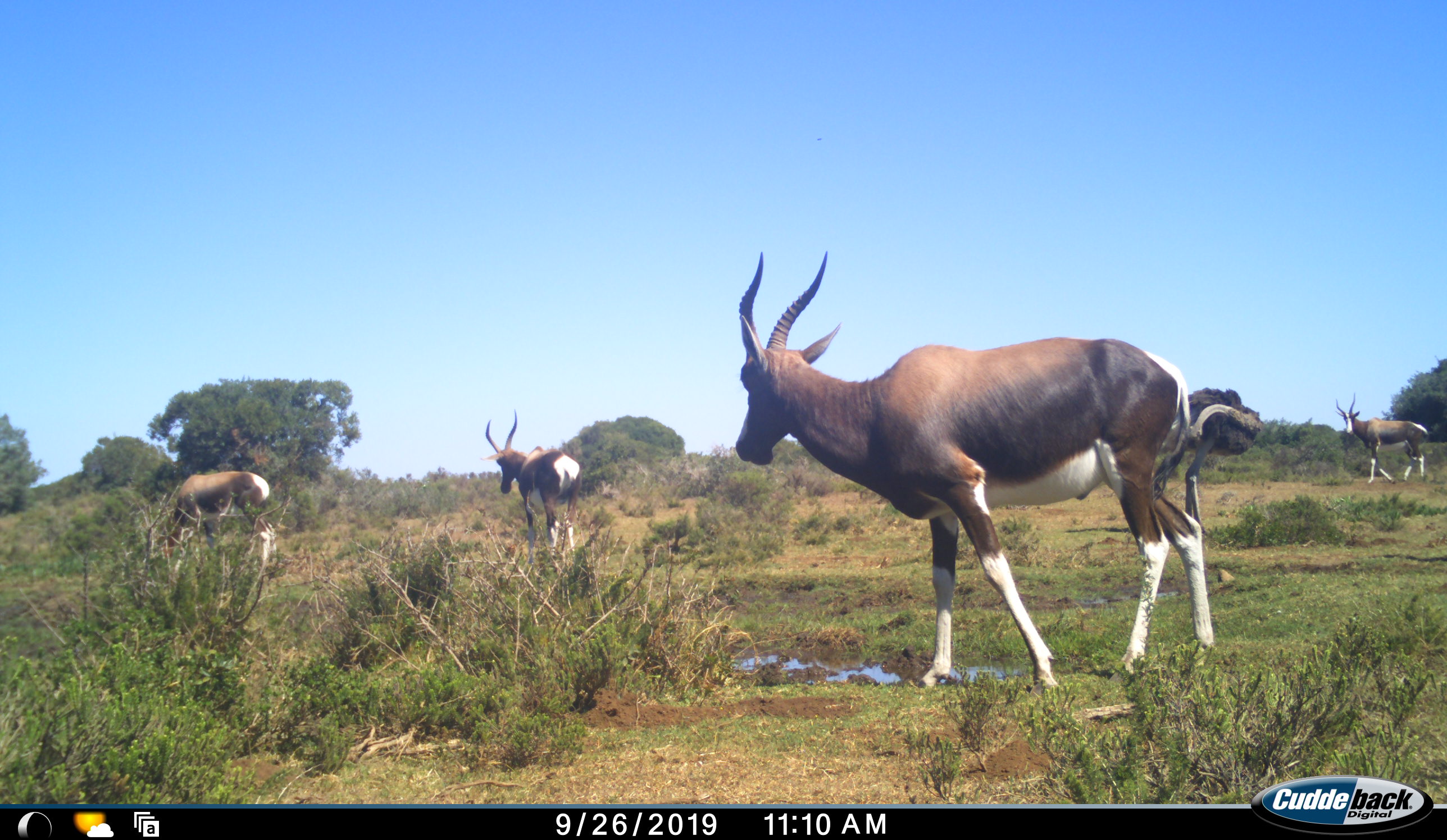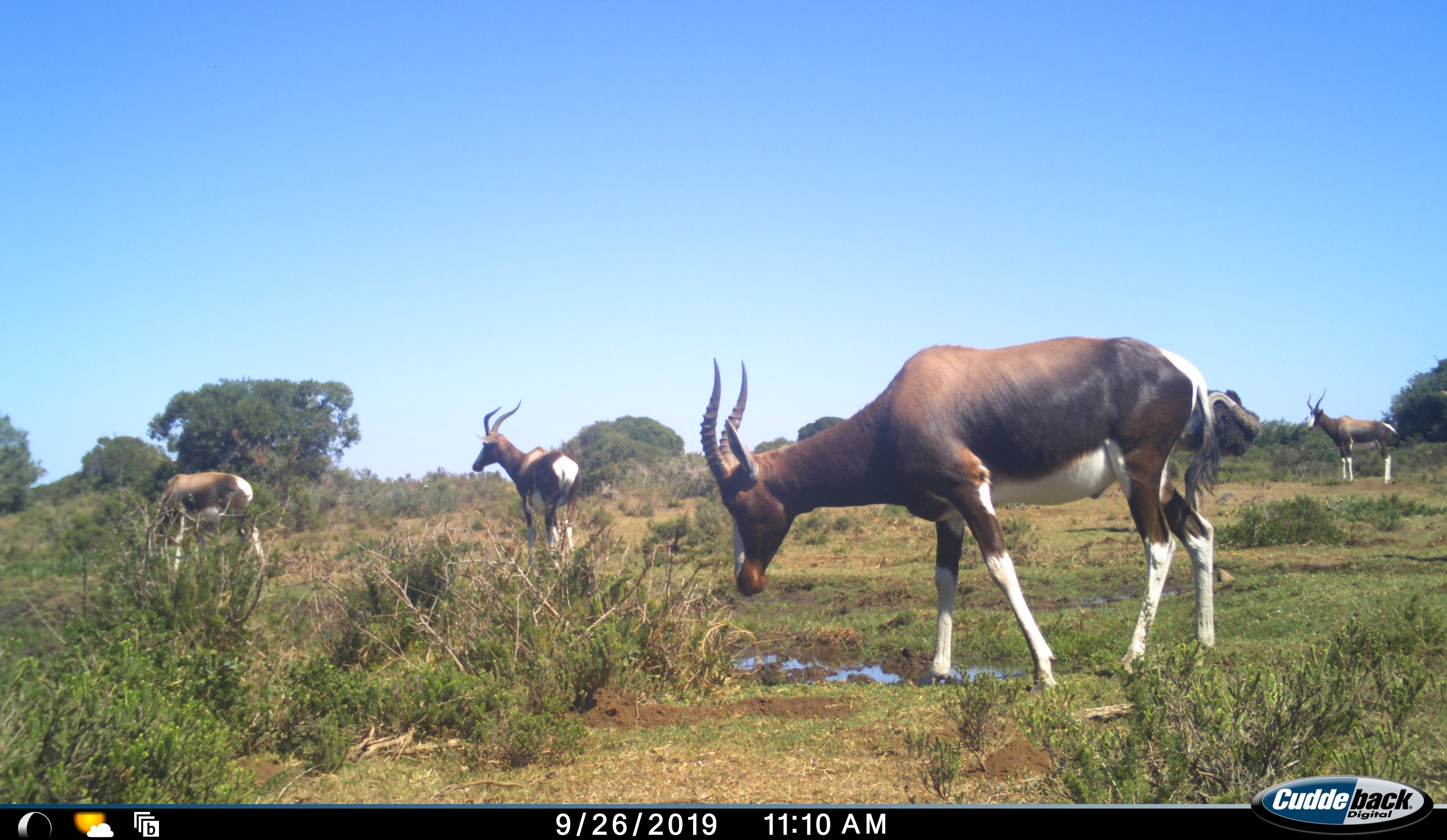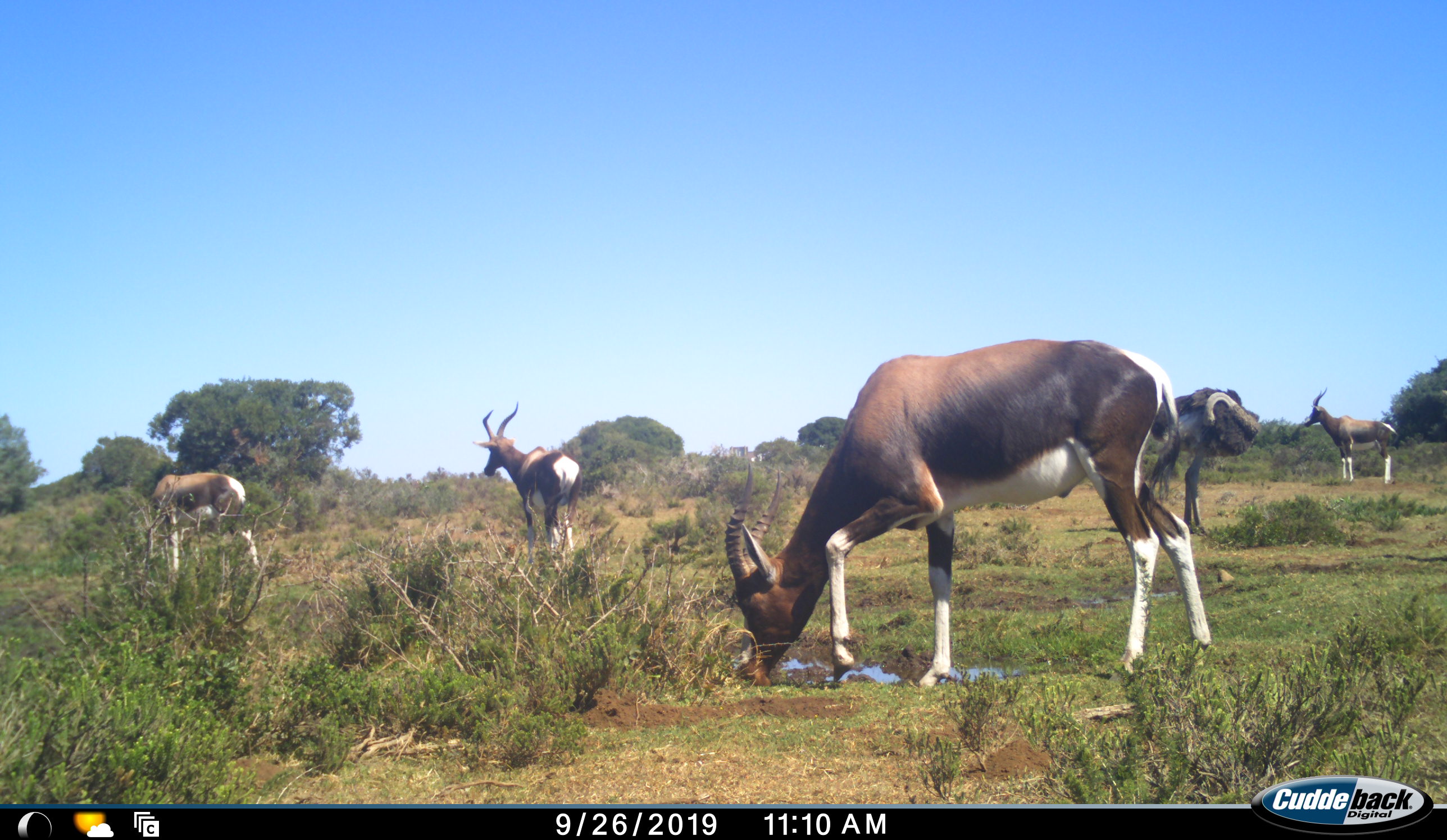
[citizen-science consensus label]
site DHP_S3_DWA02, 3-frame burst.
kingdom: Animalia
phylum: Chordata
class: Mammalia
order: Artiodactyla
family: Bovidae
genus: Damaliscus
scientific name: Damaliscus pygargus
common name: bontebok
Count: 4.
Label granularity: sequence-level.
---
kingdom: Animalia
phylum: Chordata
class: Aves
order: Struthioniformes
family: Struthionidae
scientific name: Struthionidae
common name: ostrich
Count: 1.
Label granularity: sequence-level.